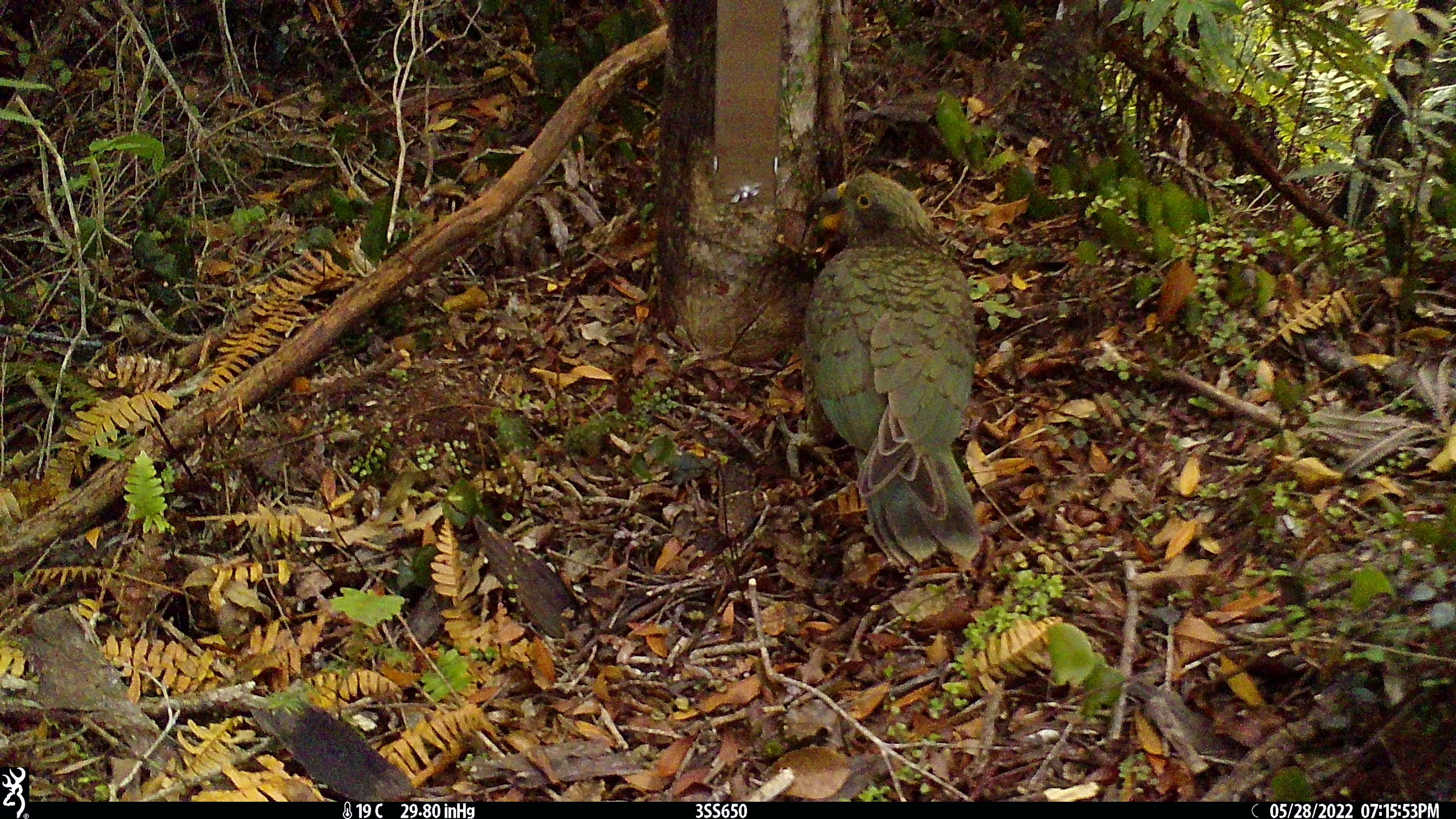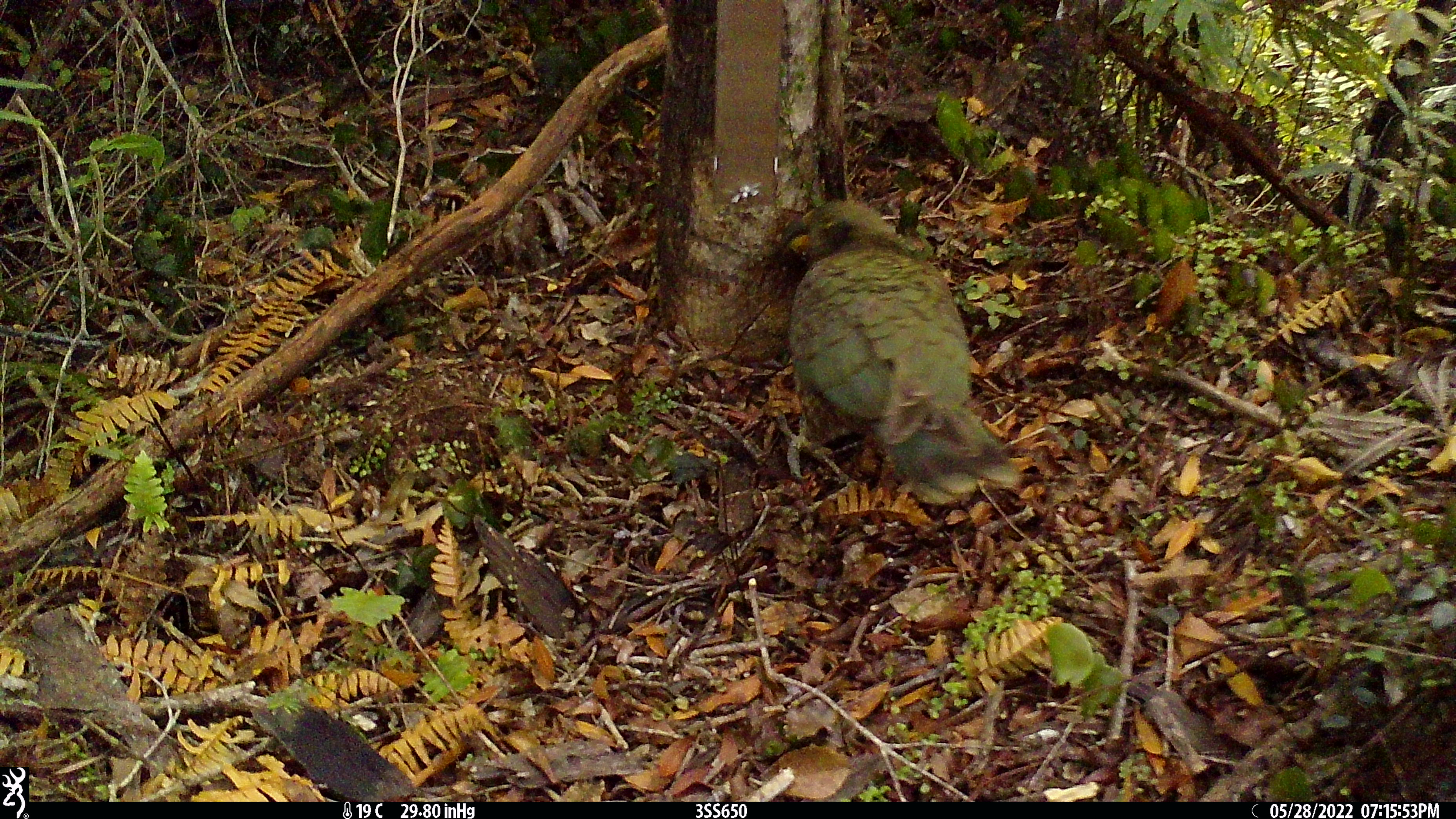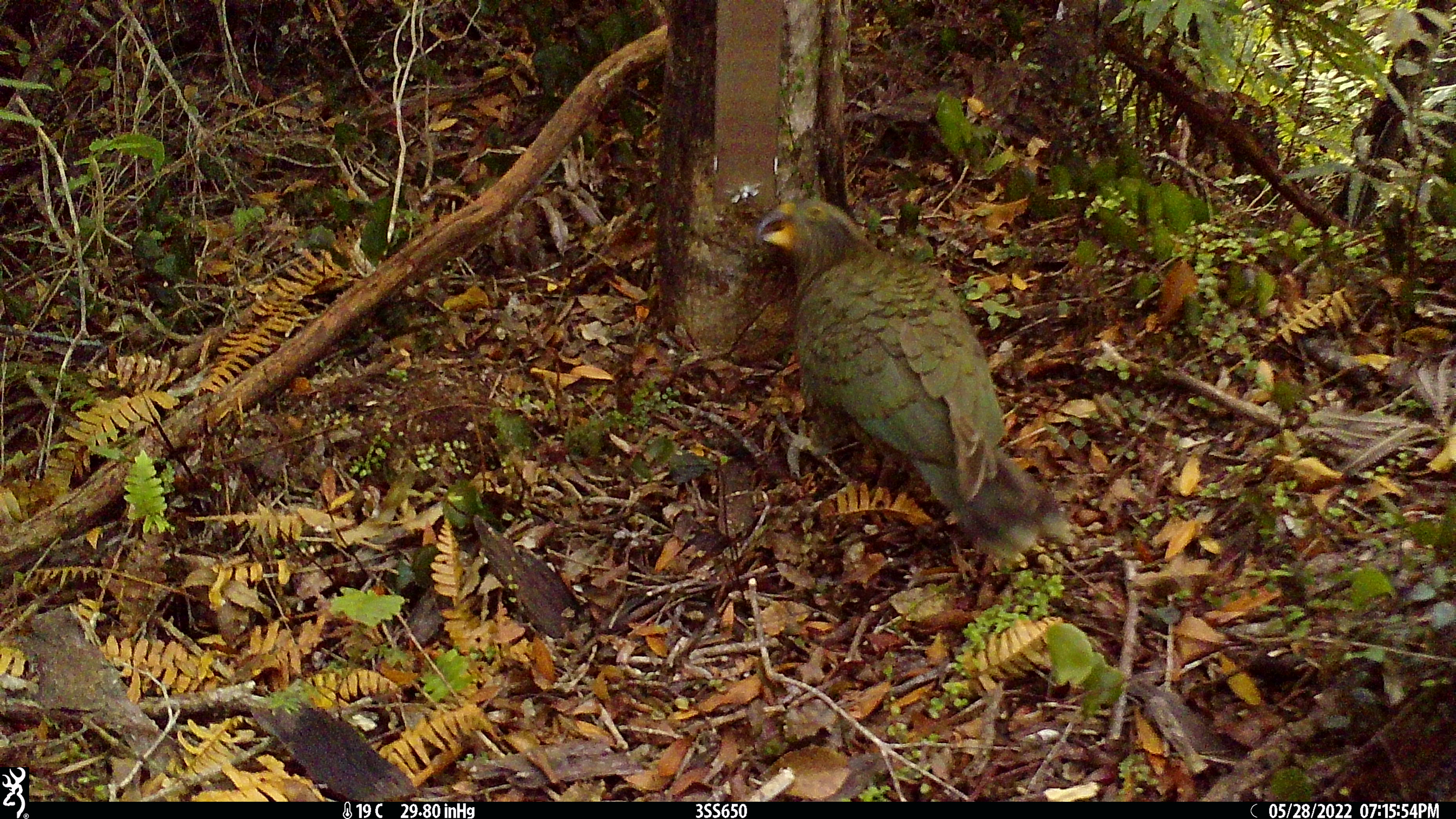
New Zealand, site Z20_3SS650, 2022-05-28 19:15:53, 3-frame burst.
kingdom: Animalia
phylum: Chordata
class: Aves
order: Psittaciformes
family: Strigopidae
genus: Nestor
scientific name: Nestor notabilis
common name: kea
Kea (Nestor notabilis).